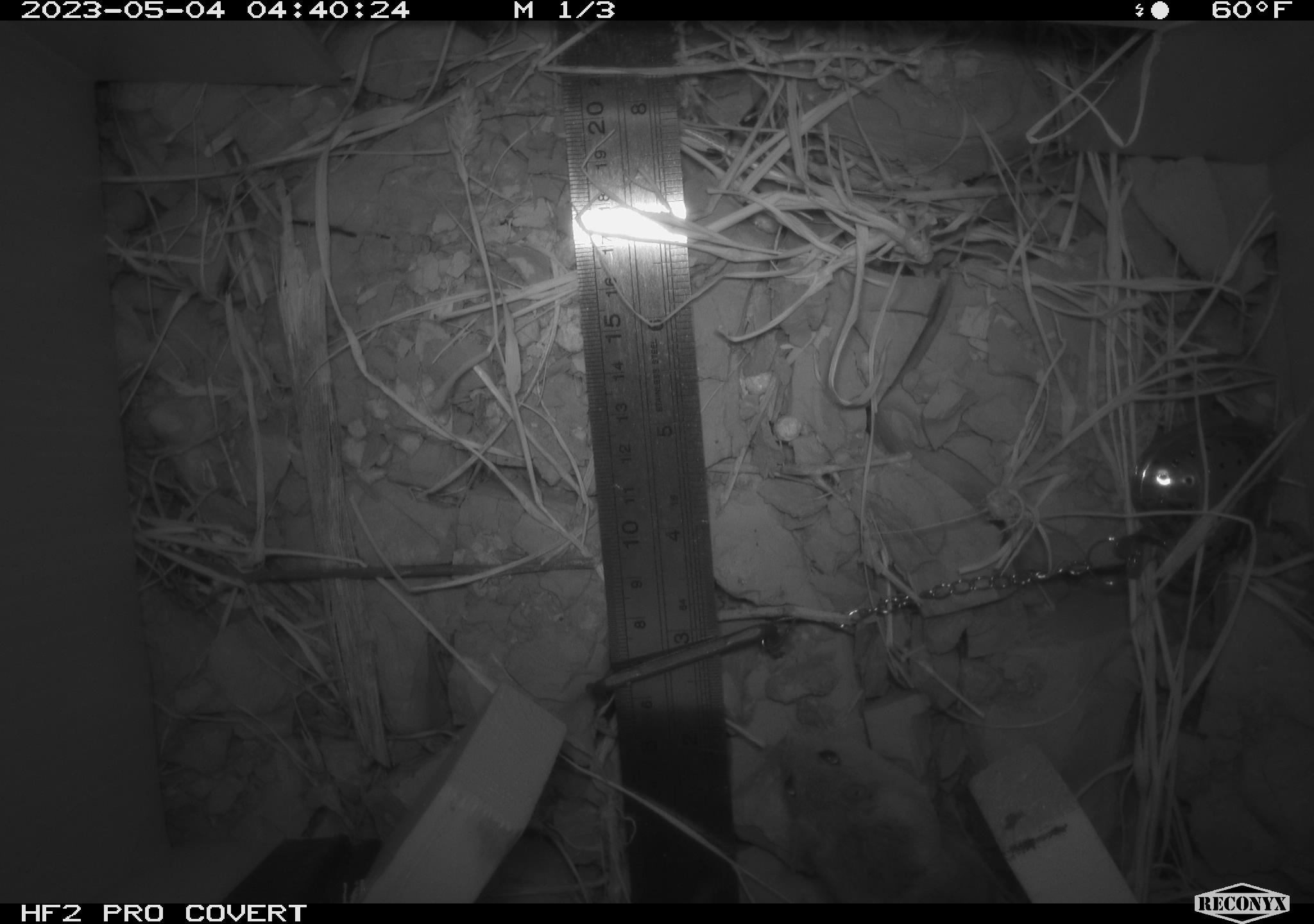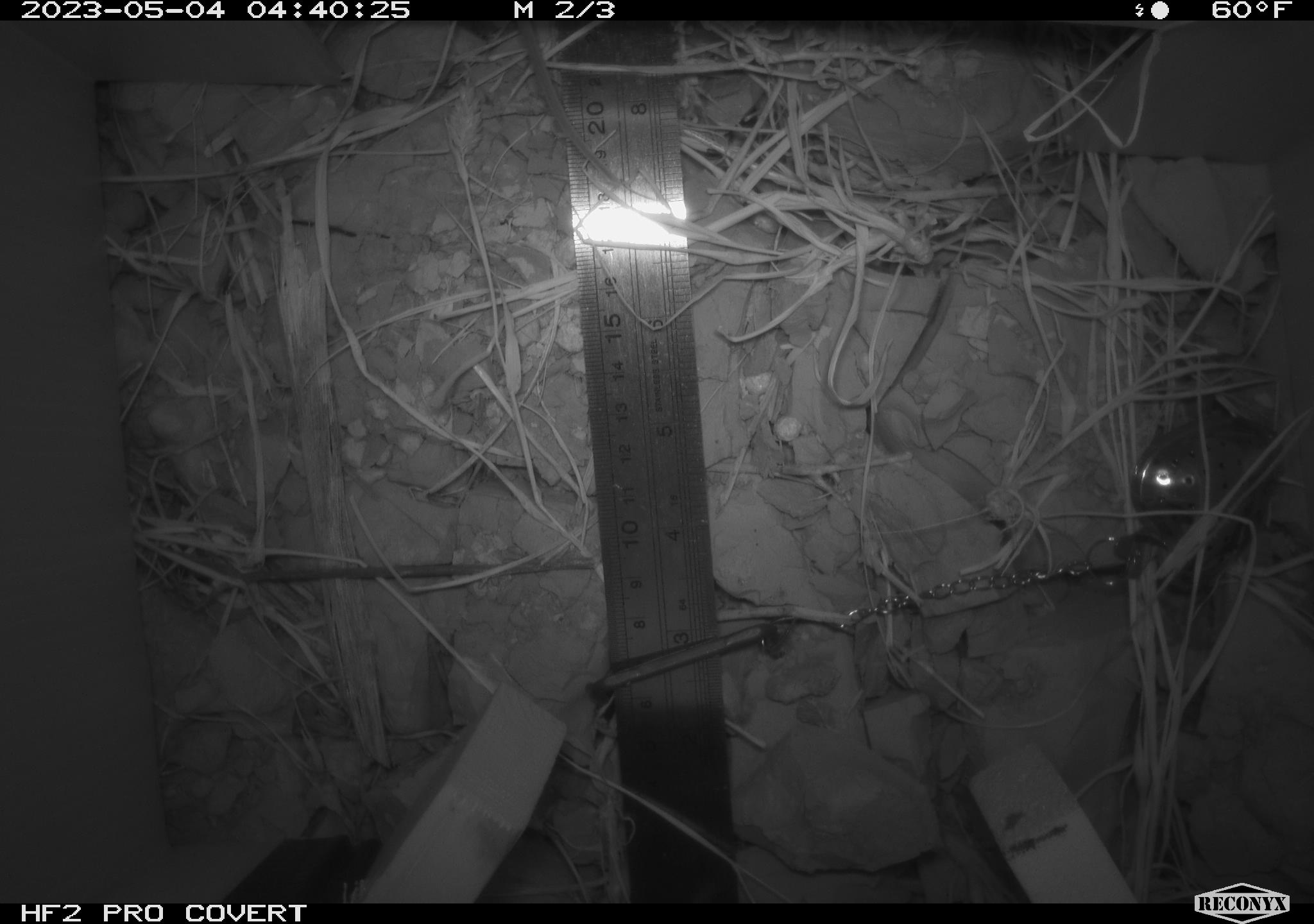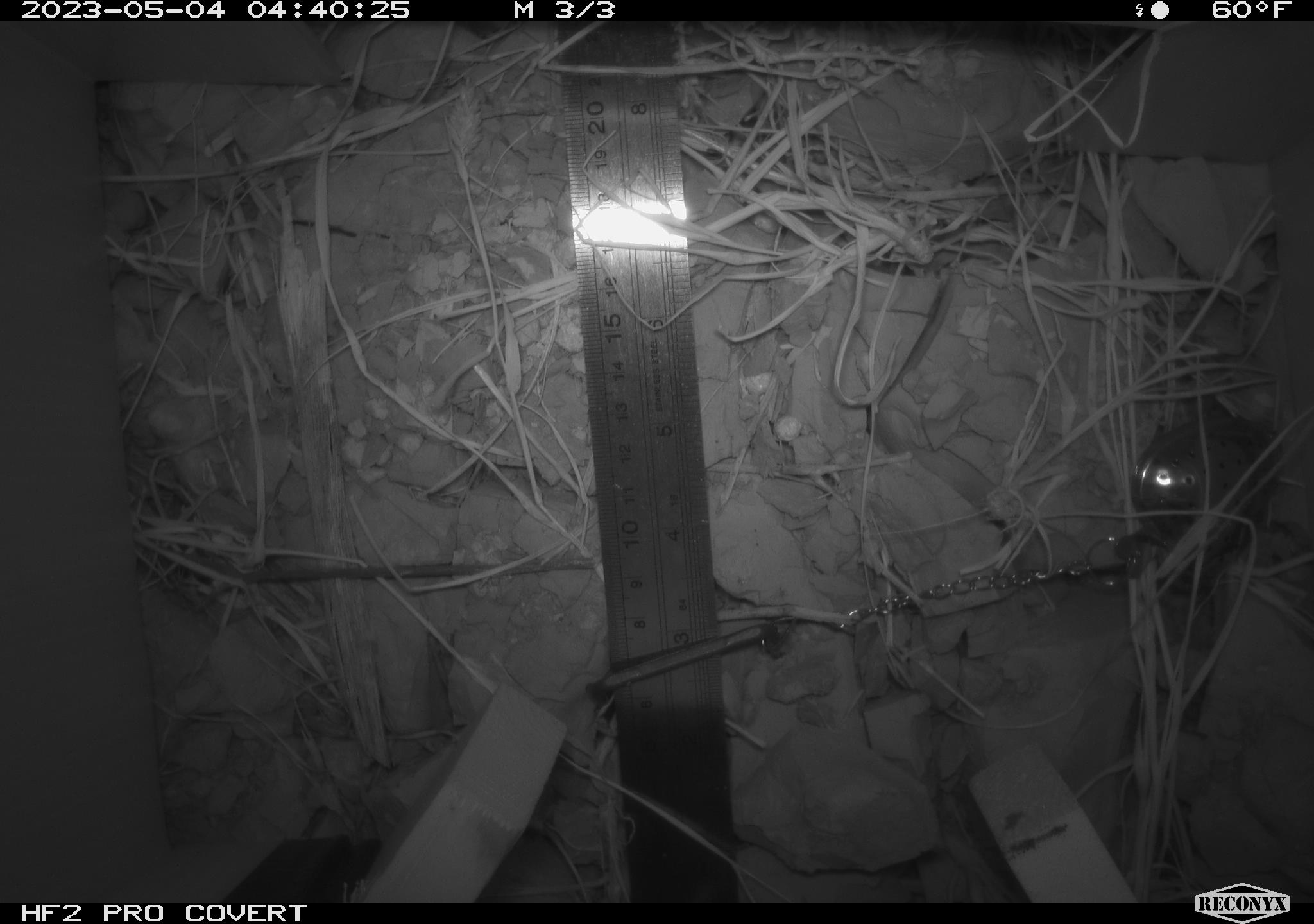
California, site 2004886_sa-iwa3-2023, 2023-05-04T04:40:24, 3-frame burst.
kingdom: Animalia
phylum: Chordata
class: Mammalia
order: Rodentia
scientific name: Rodentia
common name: mouse species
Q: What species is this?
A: Mouse species (Rodentia).